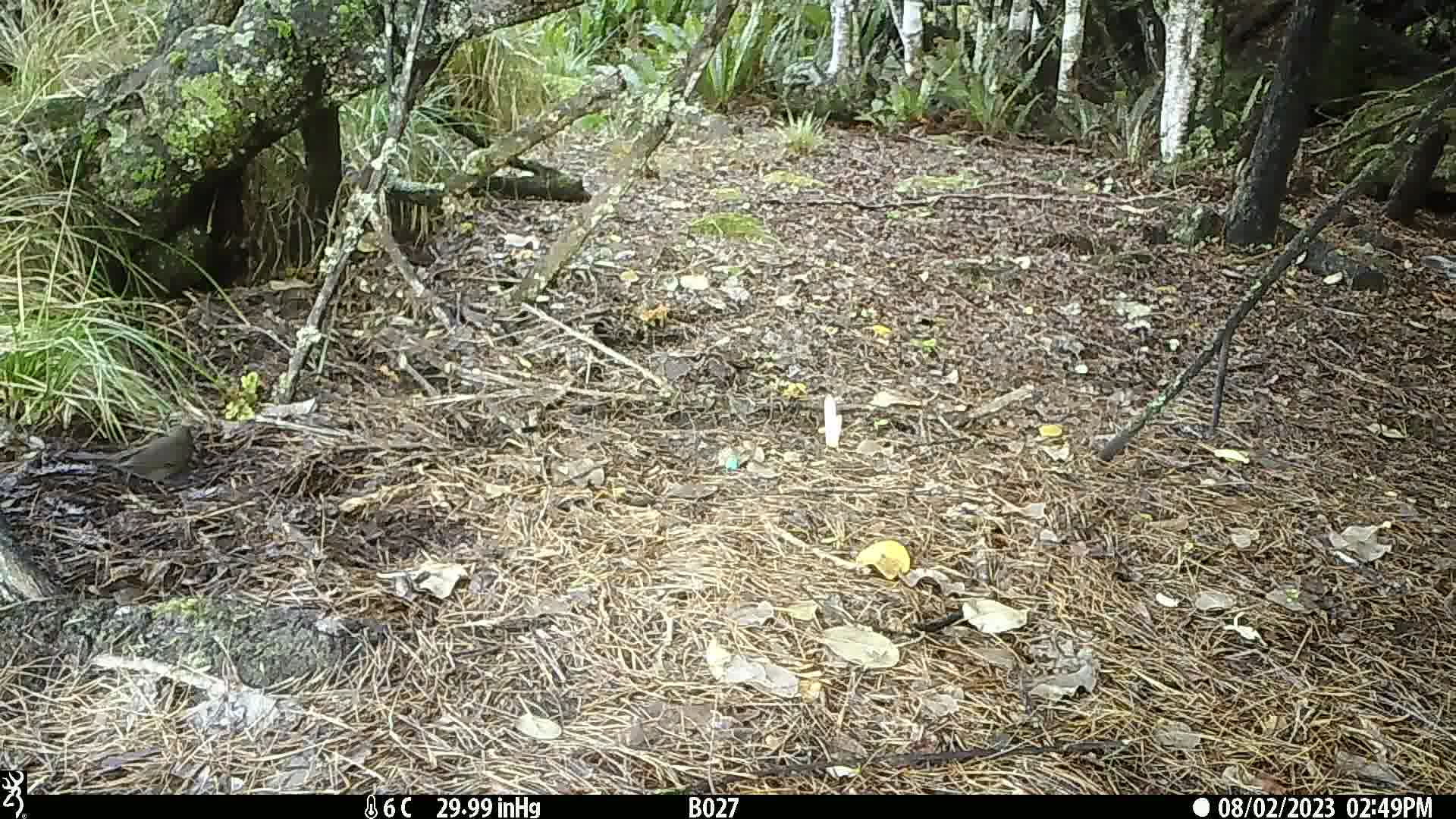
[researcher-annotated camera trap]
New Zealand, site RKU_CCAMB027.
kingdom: Animalia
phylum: Chordata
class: Aves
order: Passeriformes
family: Turdidae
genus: Turdus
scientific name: Turdus merula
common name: eurasian blackbird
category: blackbird